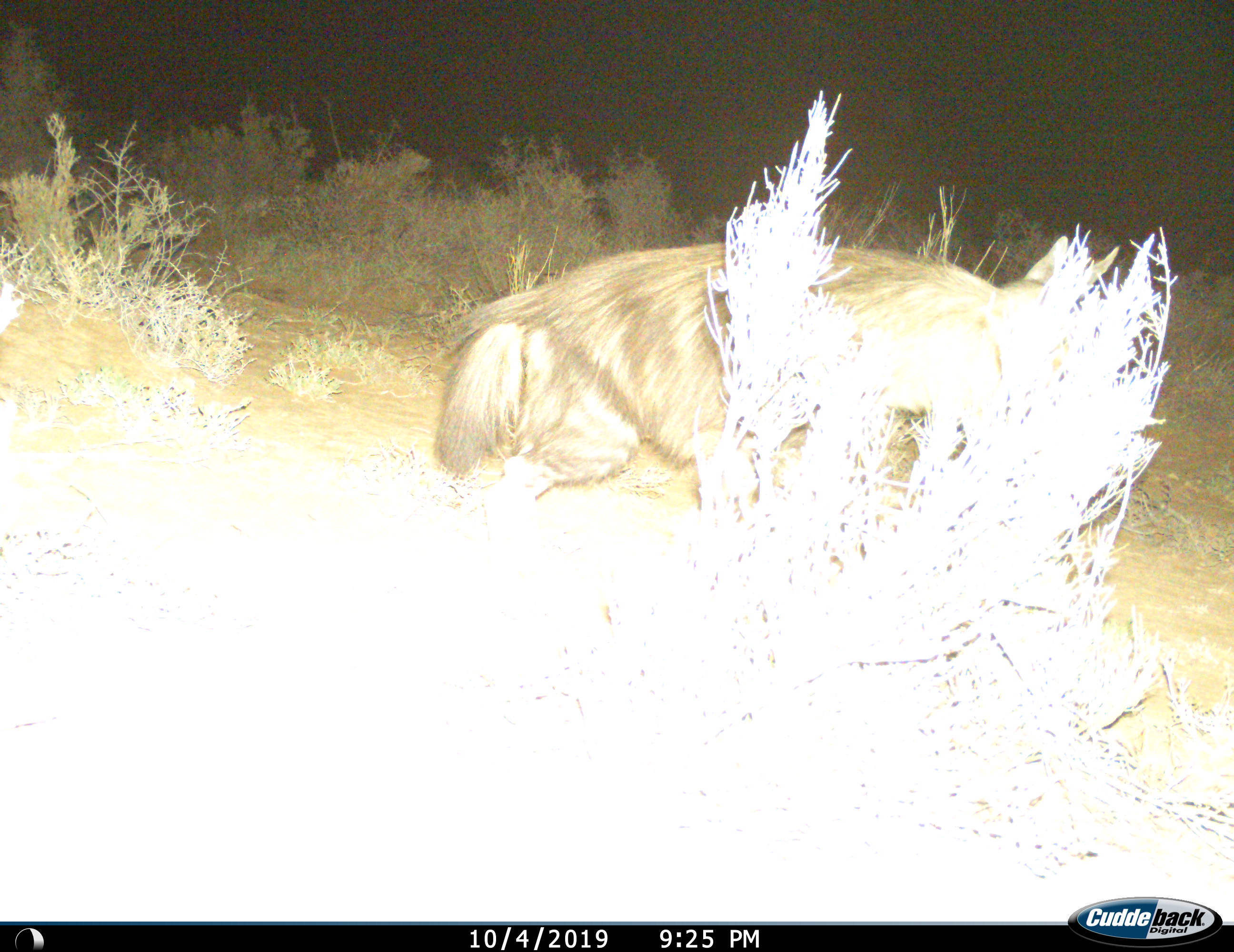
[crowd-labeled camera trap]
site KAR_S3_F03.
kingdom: Animalia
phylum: Chordata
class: Mammalia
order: Carnivora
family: Hyaenidae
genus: Parahyaena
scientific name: Parahyaena brunnea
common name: brown hyena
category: hyenabrown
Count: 1.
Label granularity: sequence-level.